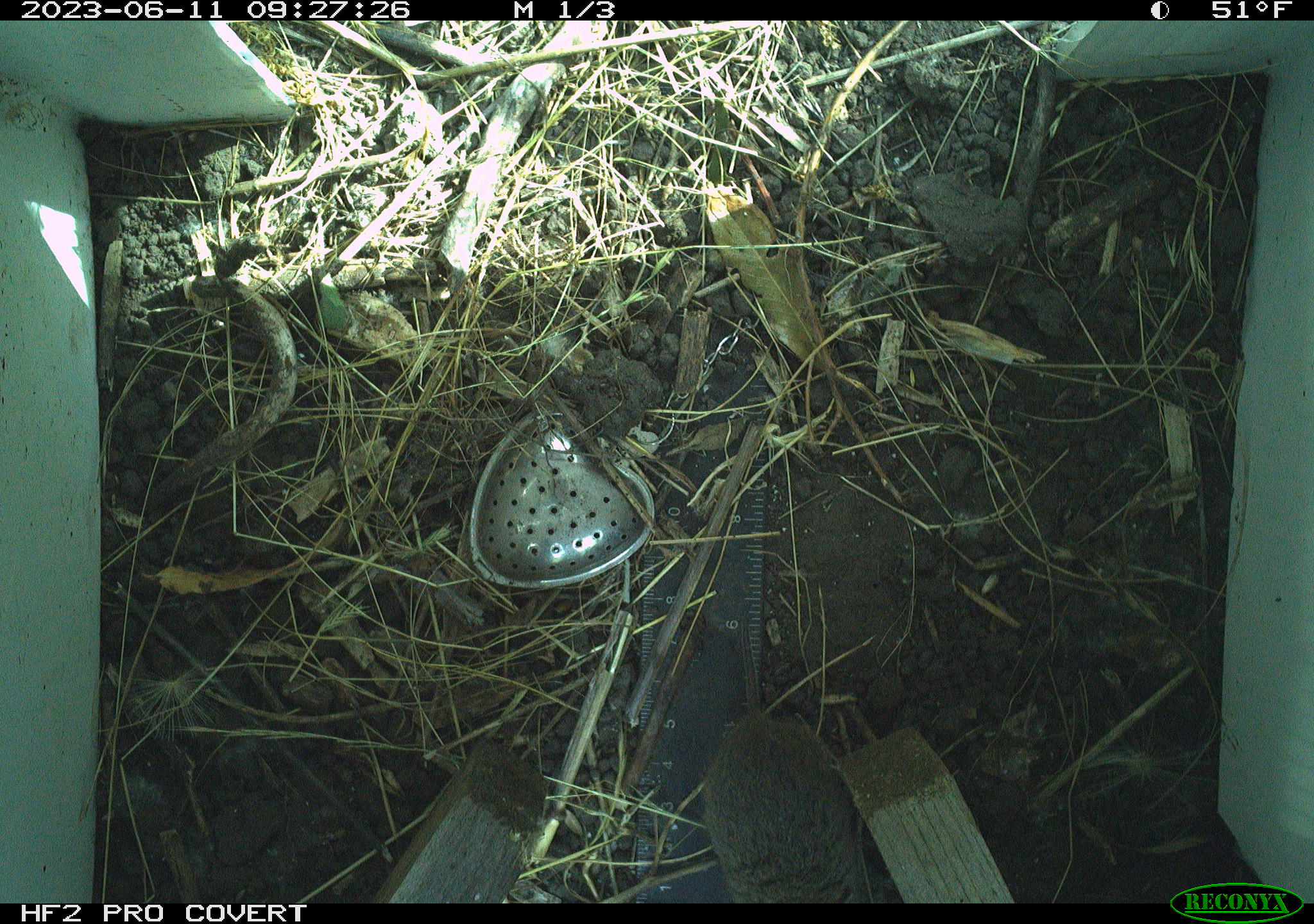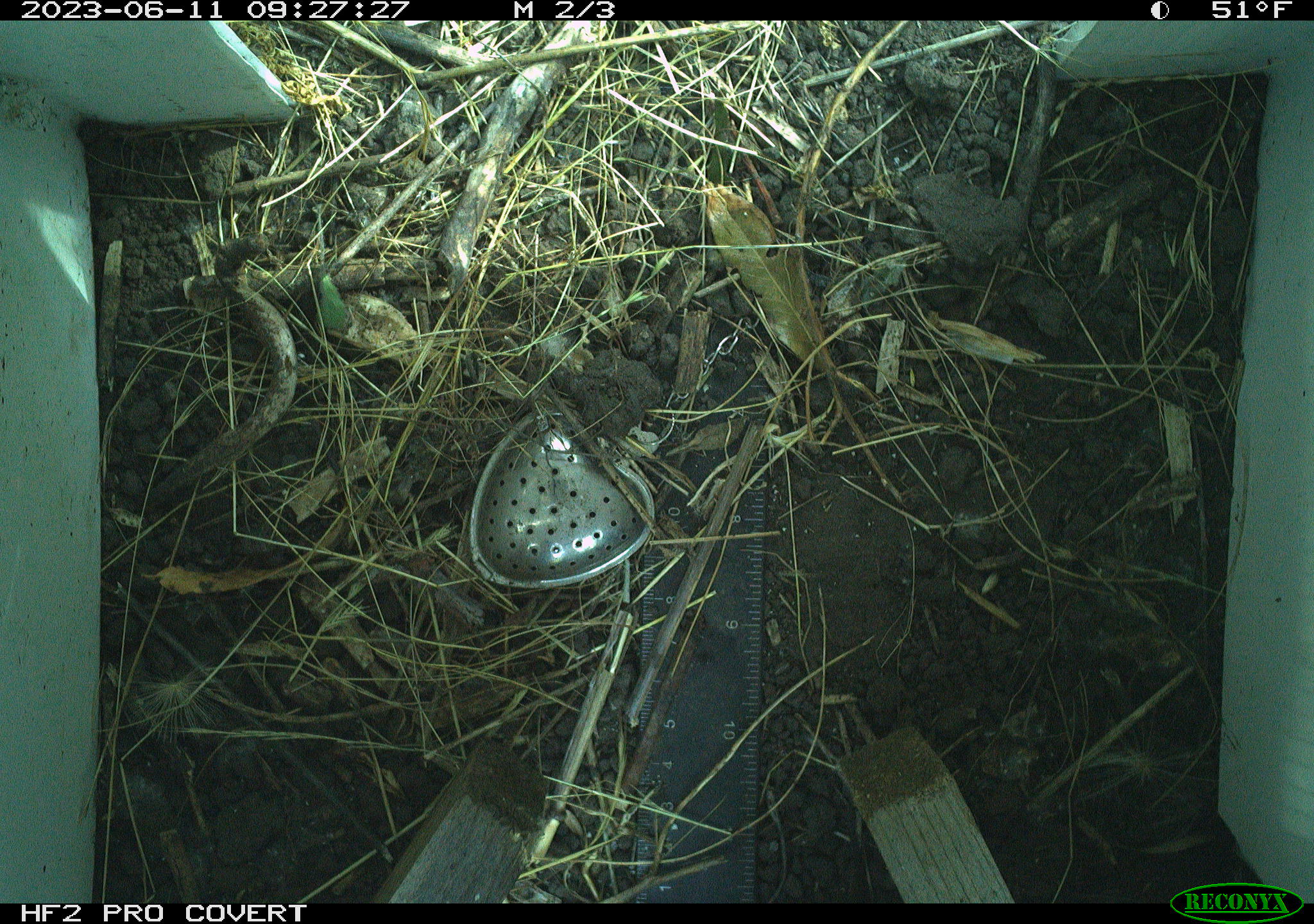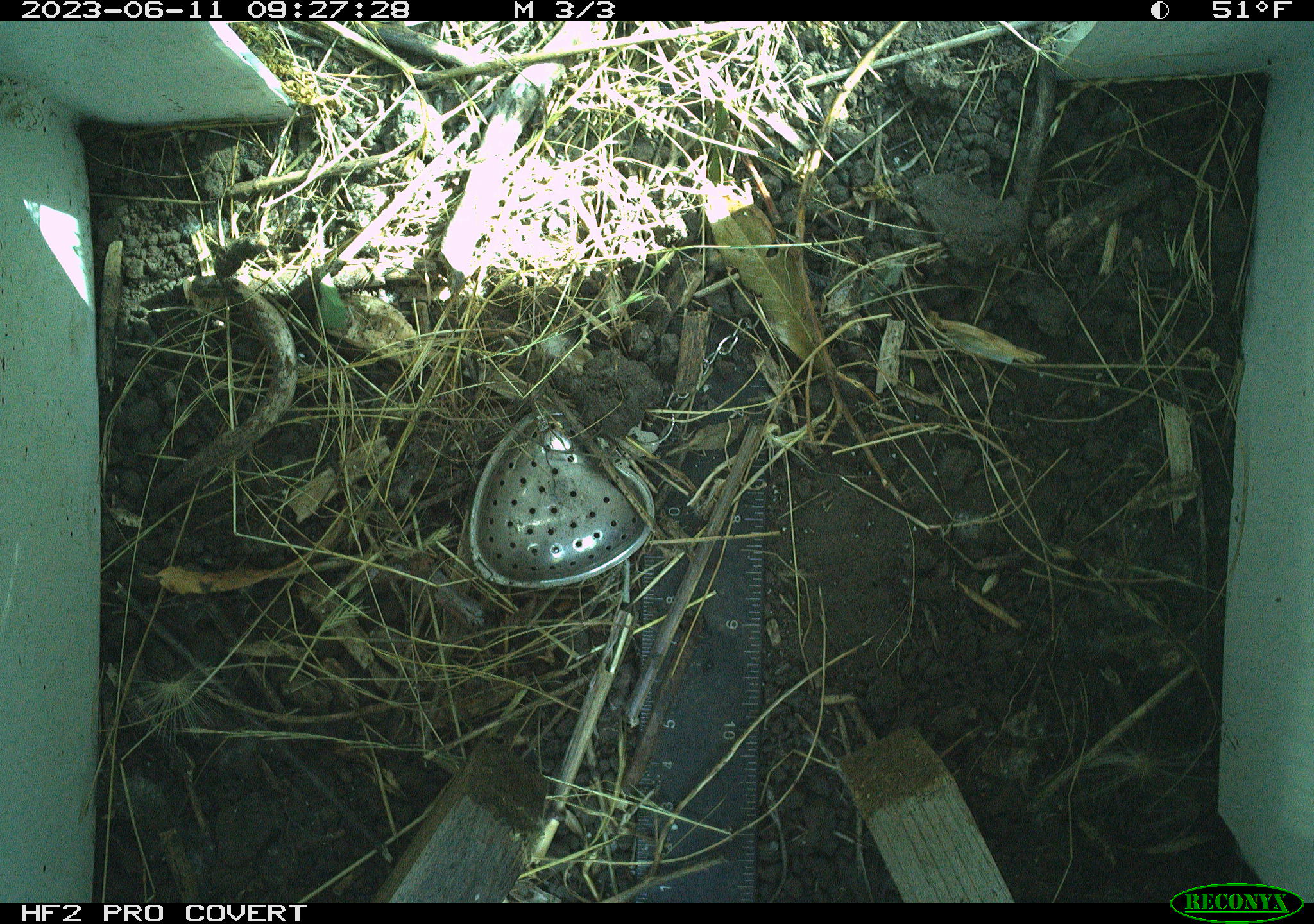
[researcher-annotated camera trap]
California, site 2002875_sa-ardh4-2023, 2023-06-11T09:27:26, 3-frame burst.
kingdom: Animalia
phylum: Chordata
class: Mammalia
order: Rodentia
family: Cricetidae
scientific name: Arvicolinae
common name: voles, lemmings, and muskrats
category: arvicolinae subfamily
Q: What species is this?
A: Arvicolinae subfamily (voles, lemmings, and muskrats) (Arvicolinae).